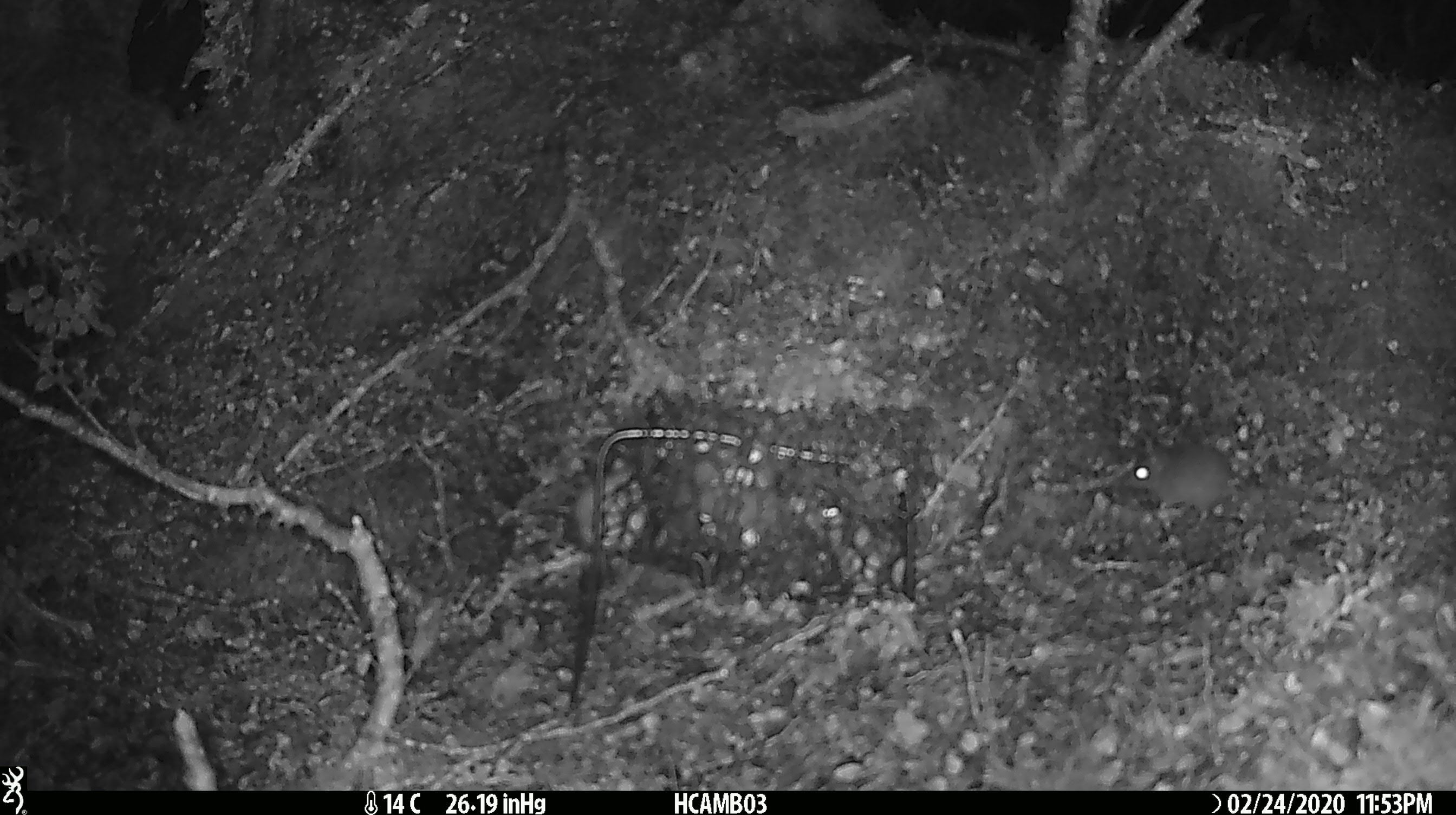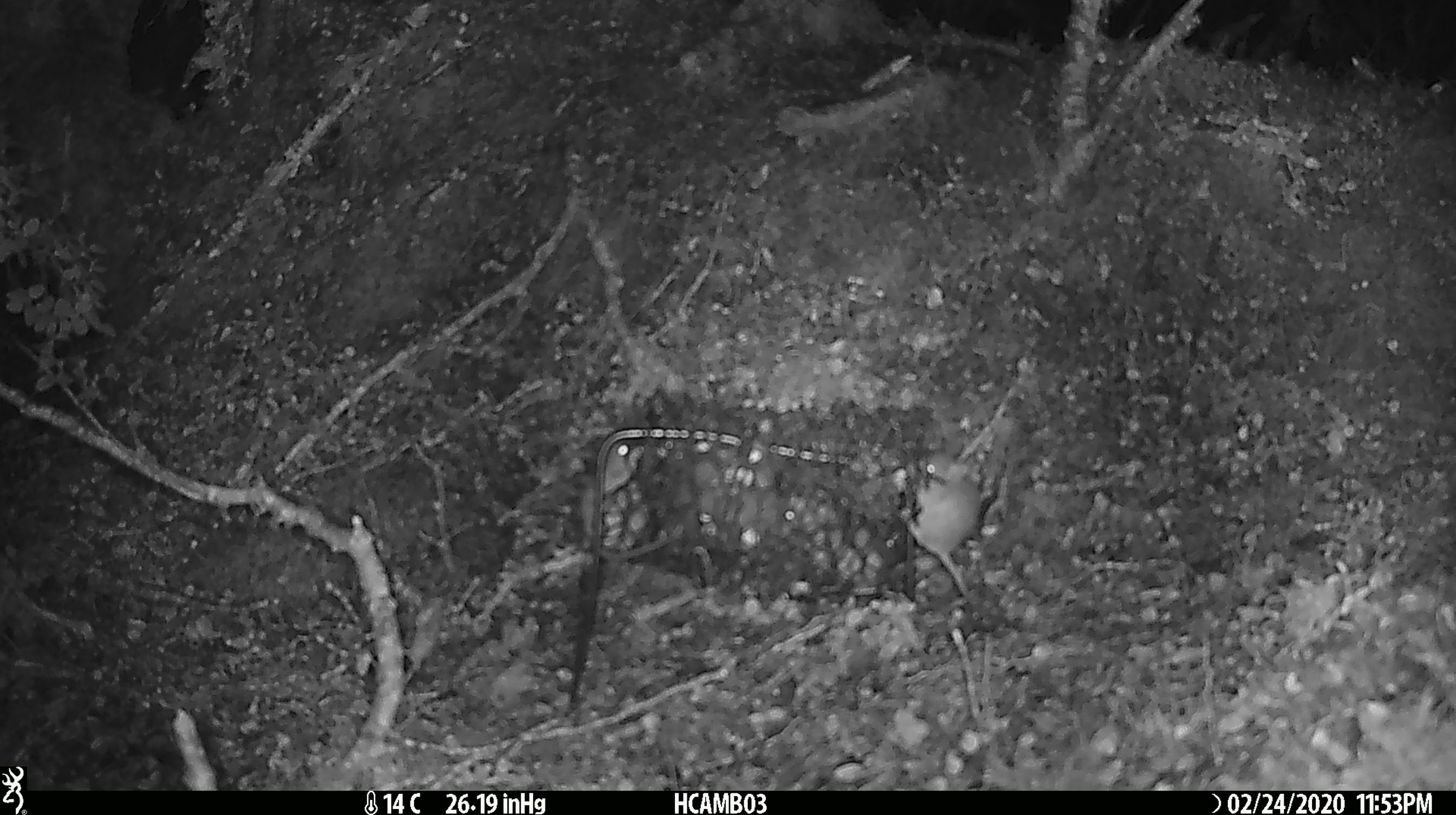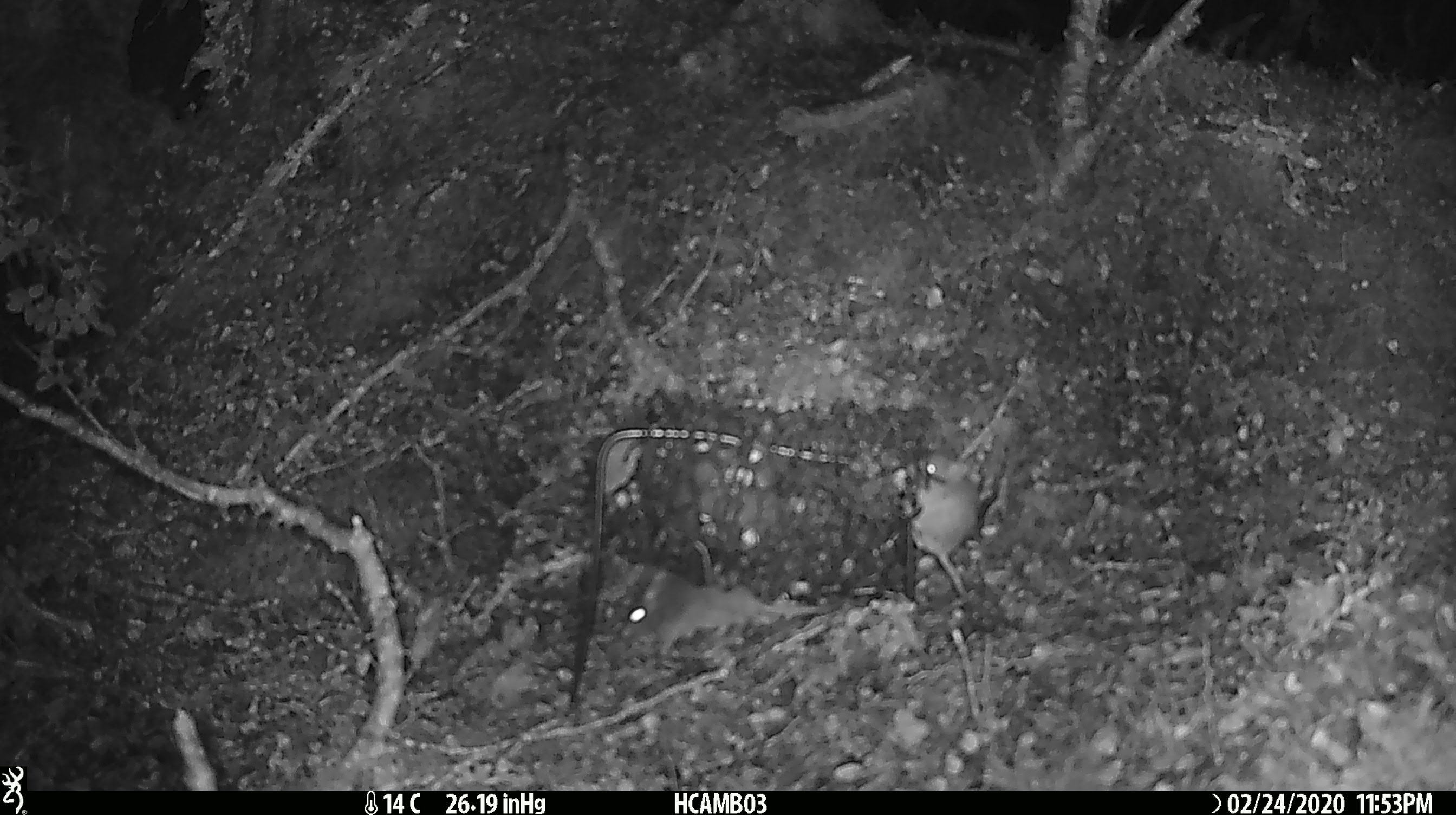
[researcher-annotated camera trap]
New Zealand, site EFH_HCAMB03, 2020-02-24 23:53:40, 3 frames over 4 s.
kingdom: Animalia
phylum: Chordata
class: Mammalia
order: Rodentia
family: Muridae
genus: Mus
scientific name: Mus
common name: mouse